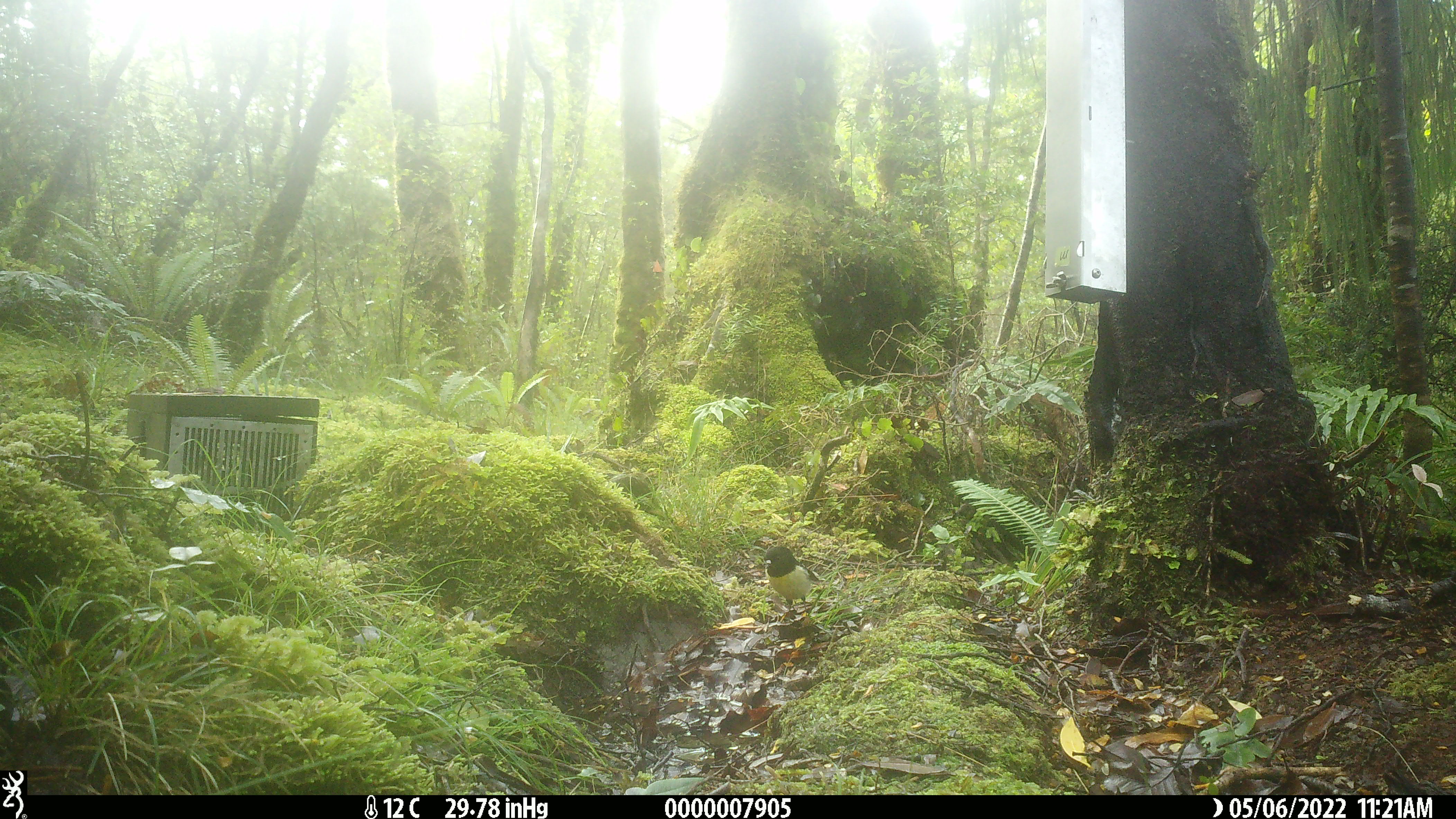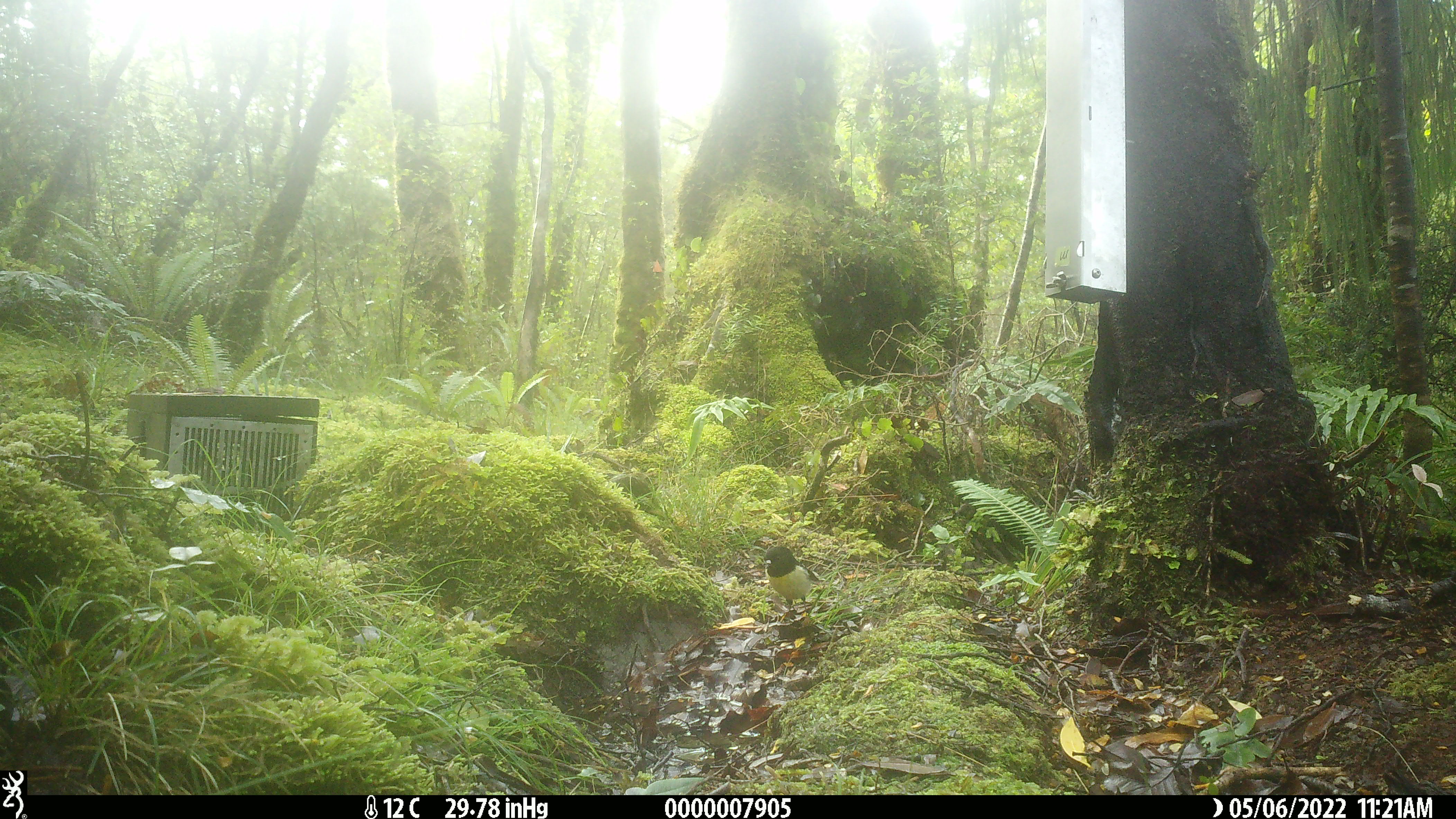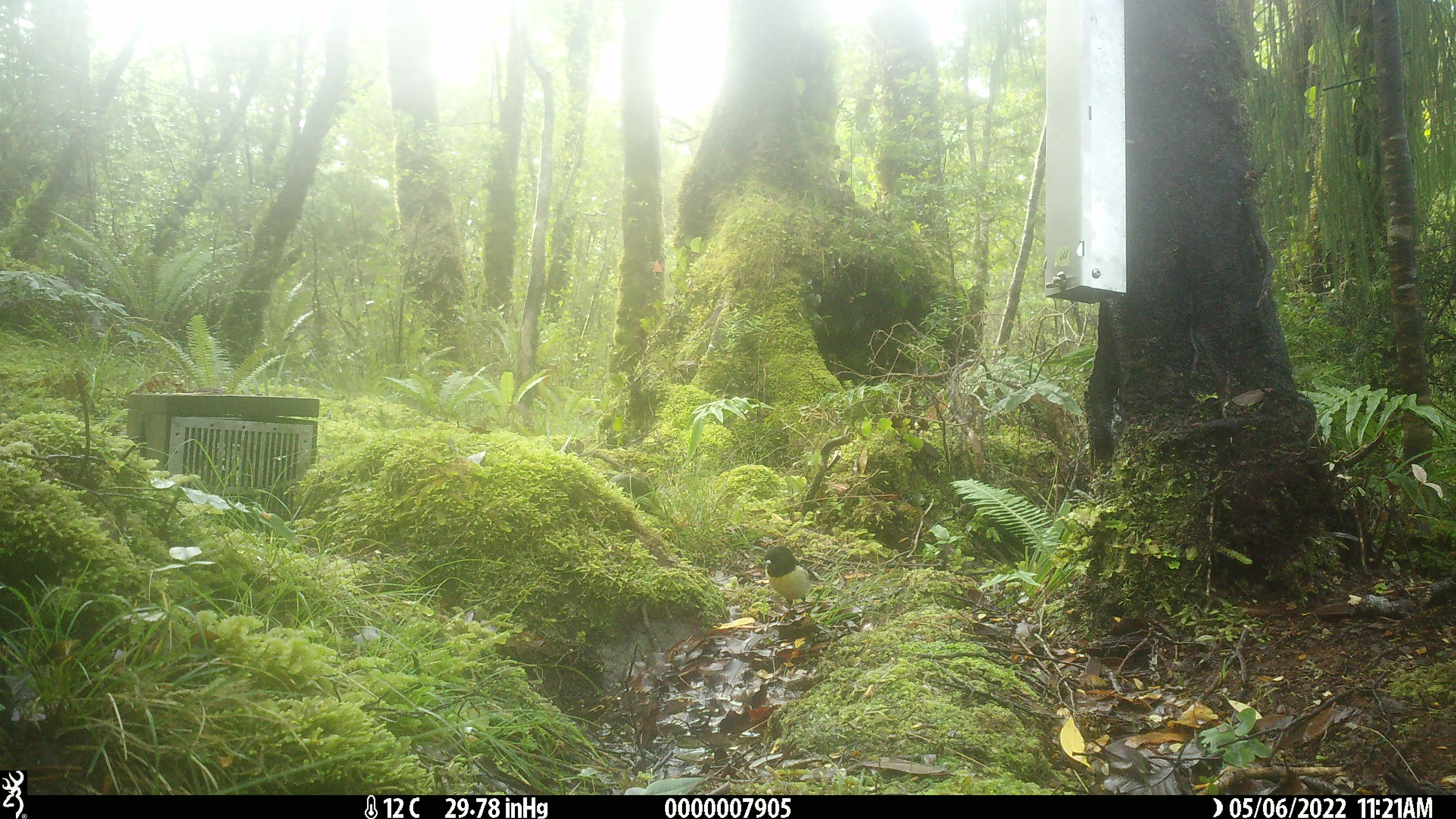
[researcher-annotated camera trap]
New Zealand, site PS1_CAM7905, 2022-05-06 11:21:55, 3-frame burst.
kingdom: Animalia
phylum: Chordata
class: Aves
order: Passeriformes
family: Petroicidae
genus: Petroica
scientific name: Petroica macrocephala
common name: tomtit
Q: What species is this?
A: Tomtit (Petroica macrocephala).